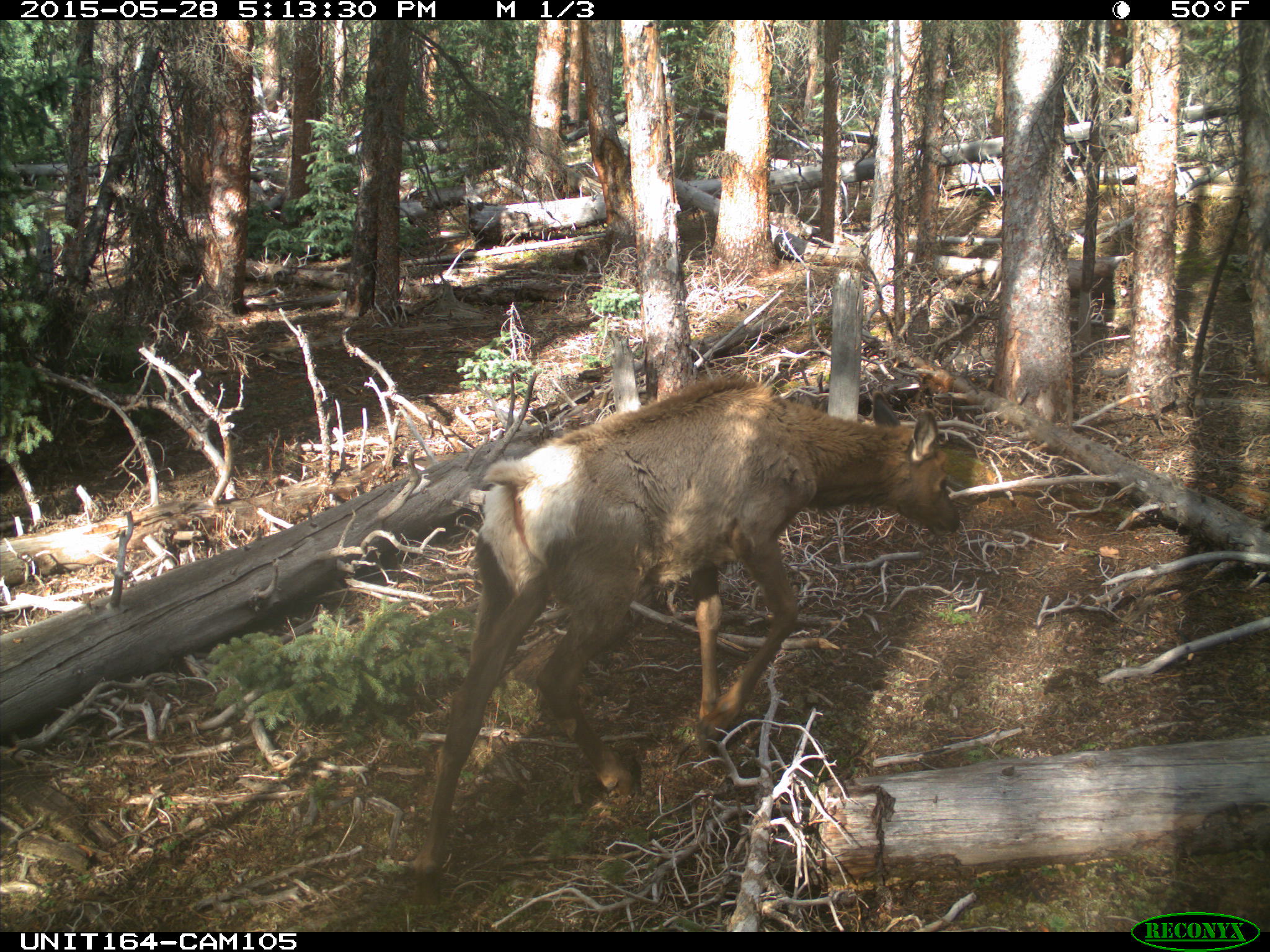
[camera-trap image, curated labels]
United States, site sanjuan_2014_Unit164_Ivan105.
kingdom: Animalia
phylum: Chordata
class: Mammalia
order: Artiodactyla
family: Cervidae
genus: Cervus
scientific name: Cervus elaphus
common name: red deer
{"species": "Cervus elaphus (red deer)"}